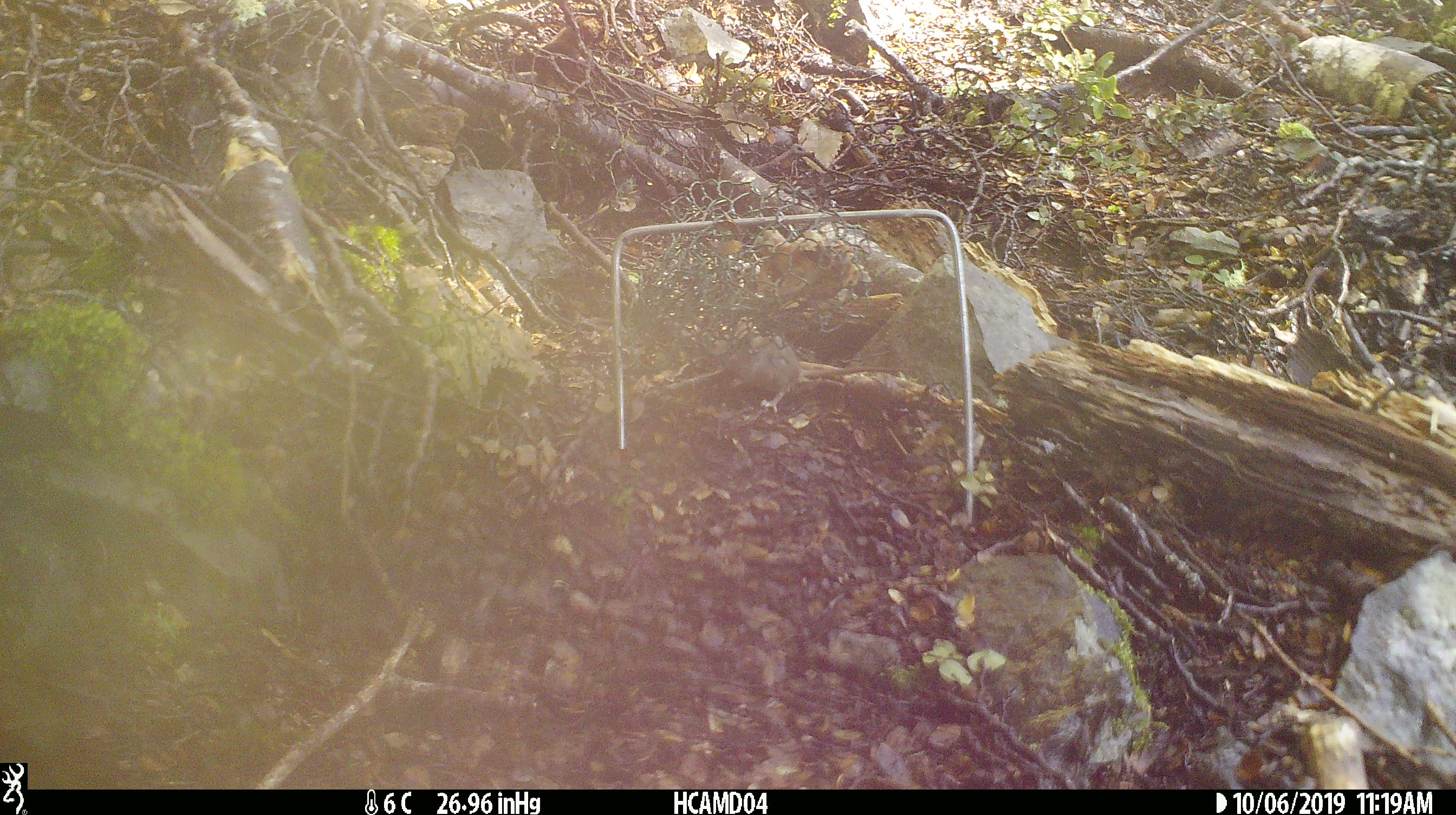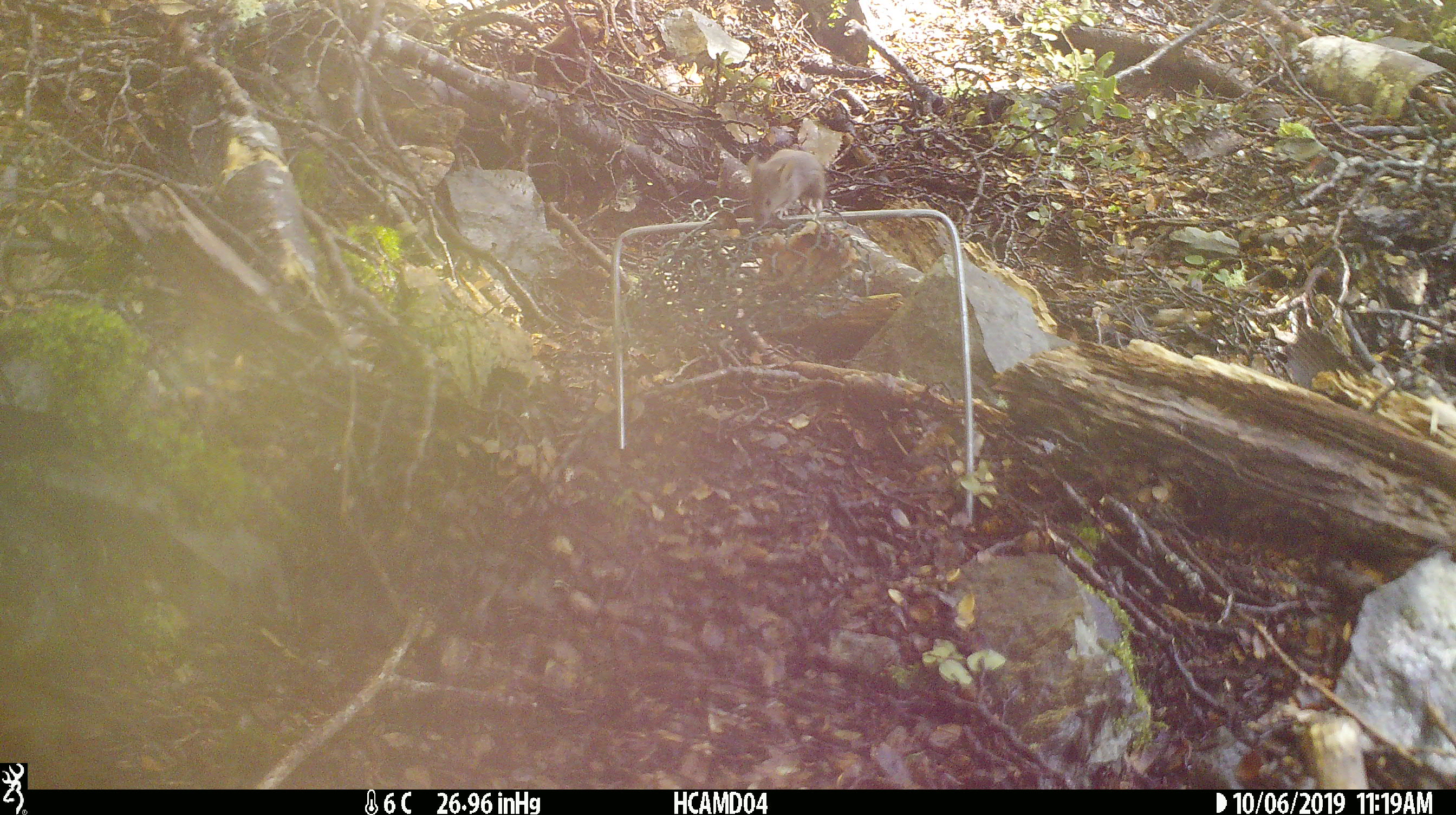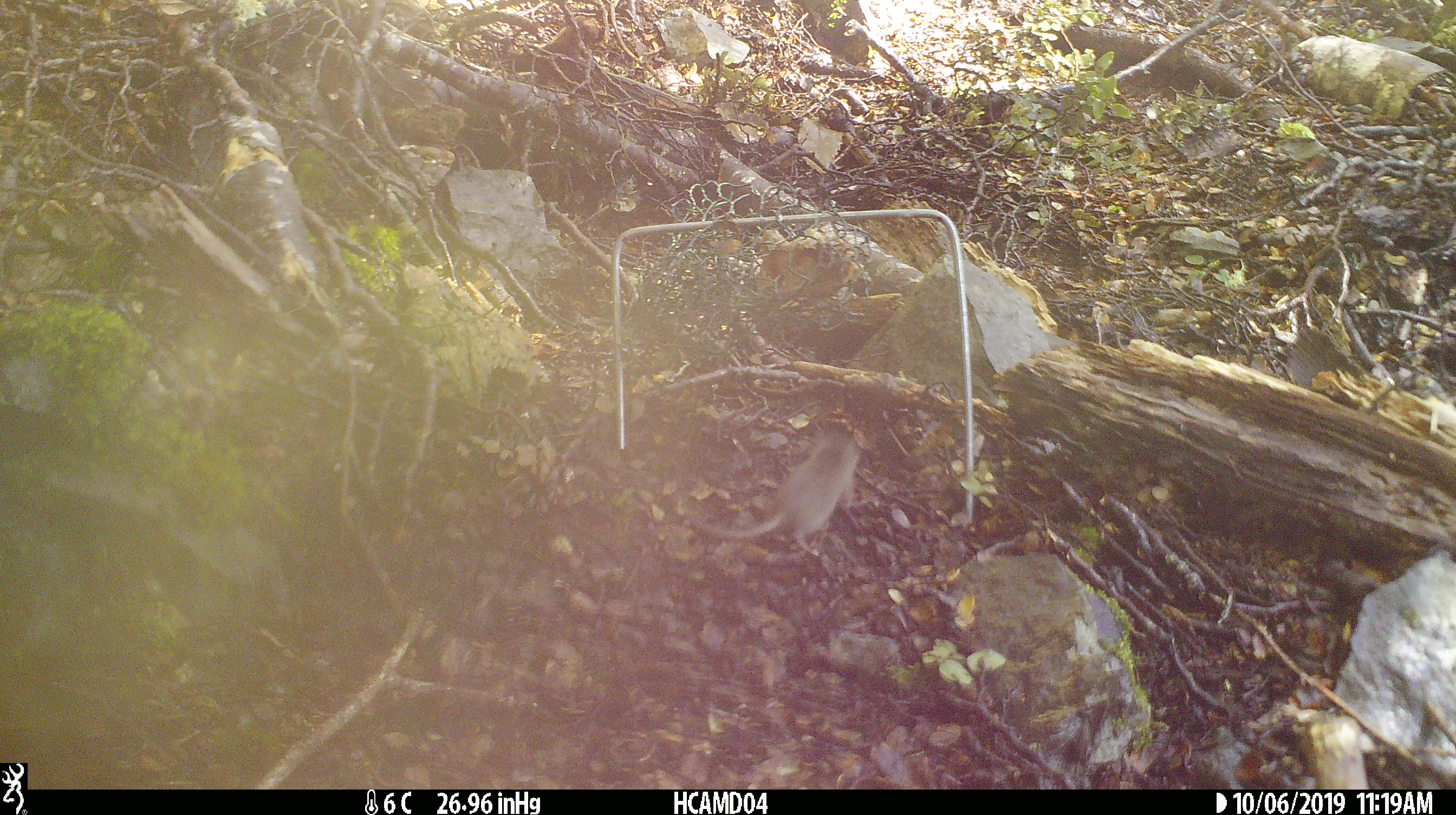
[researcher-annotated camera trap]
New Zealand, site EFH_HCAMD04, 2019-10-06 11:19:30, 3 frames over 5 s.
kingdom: Animalia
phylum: Chordata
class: Mammalia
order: Rodentia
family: Muridae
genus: Mus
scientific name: Mus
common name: mouse